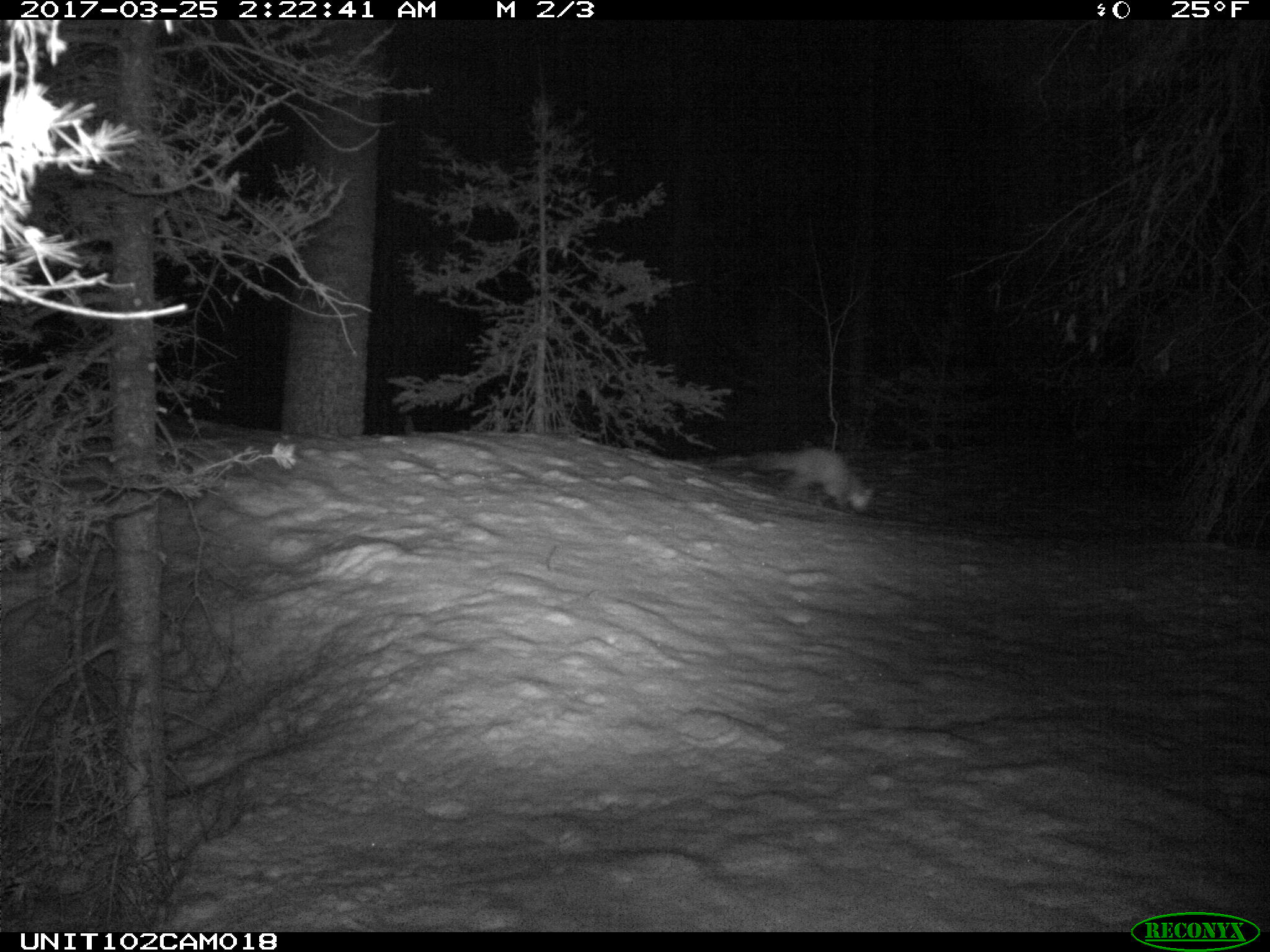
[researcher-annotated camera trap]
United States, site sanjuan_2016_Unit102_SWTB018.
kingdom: Animalia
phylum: Chordata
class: Mammalia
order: Carnivora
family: Mustelidae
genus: Martes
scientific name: Martes americana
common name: american marten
Martes americana (american marten).